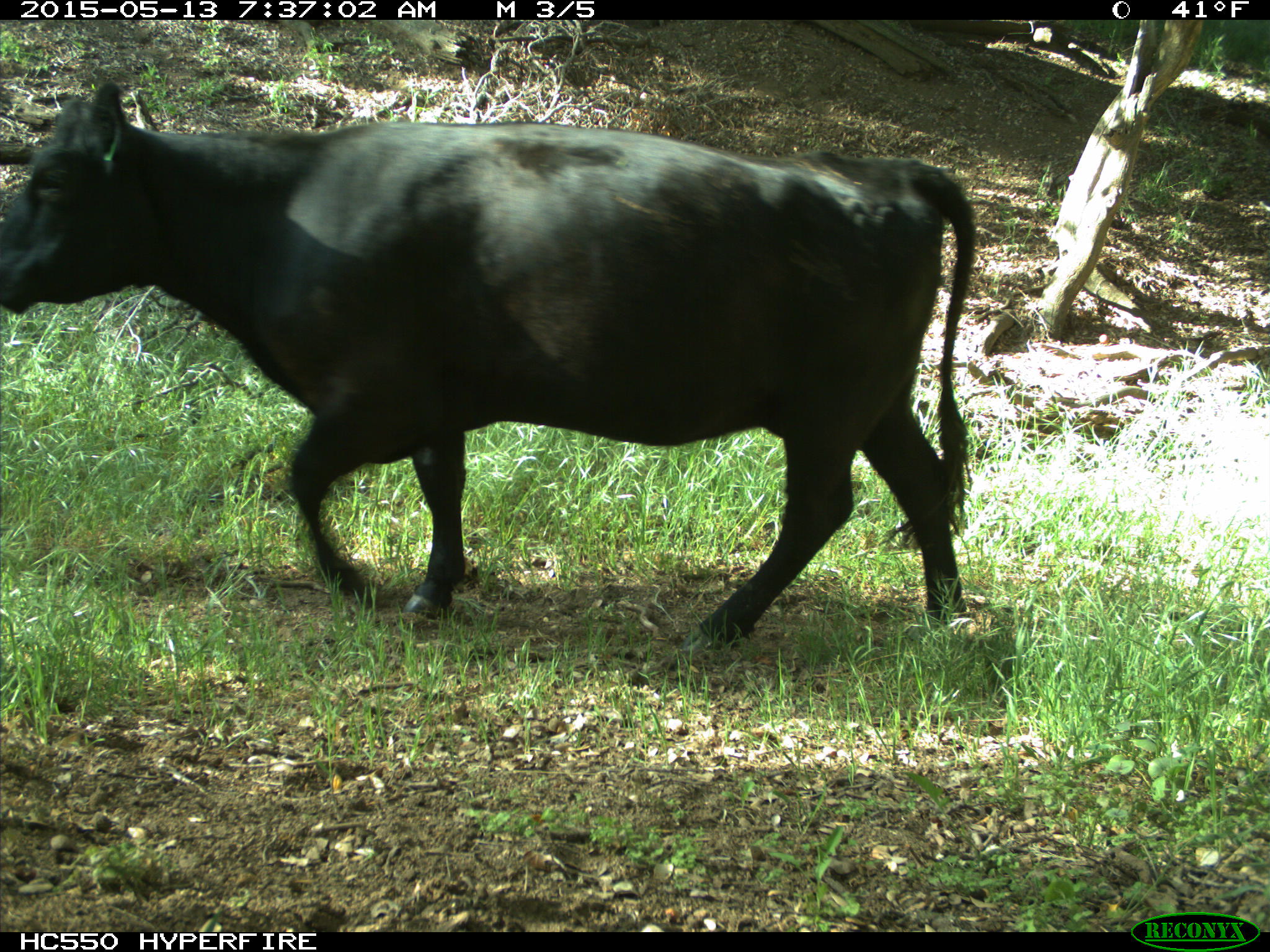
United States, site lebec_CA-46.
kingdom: Animalia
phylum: Chordata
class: Mammalia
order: Artiodactyla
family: Bovidae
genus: Bos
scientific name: Bos taurus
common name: domestic cow